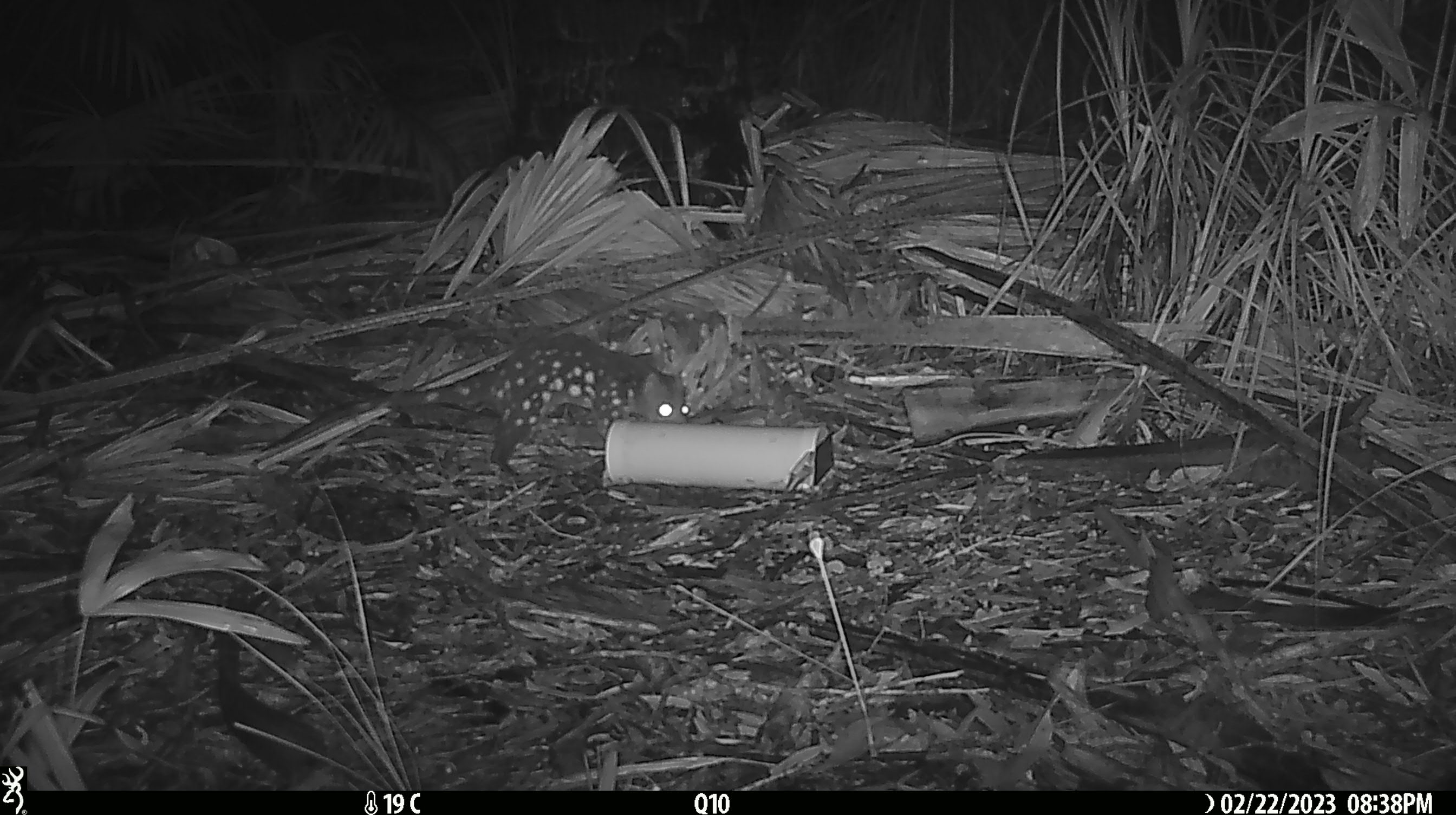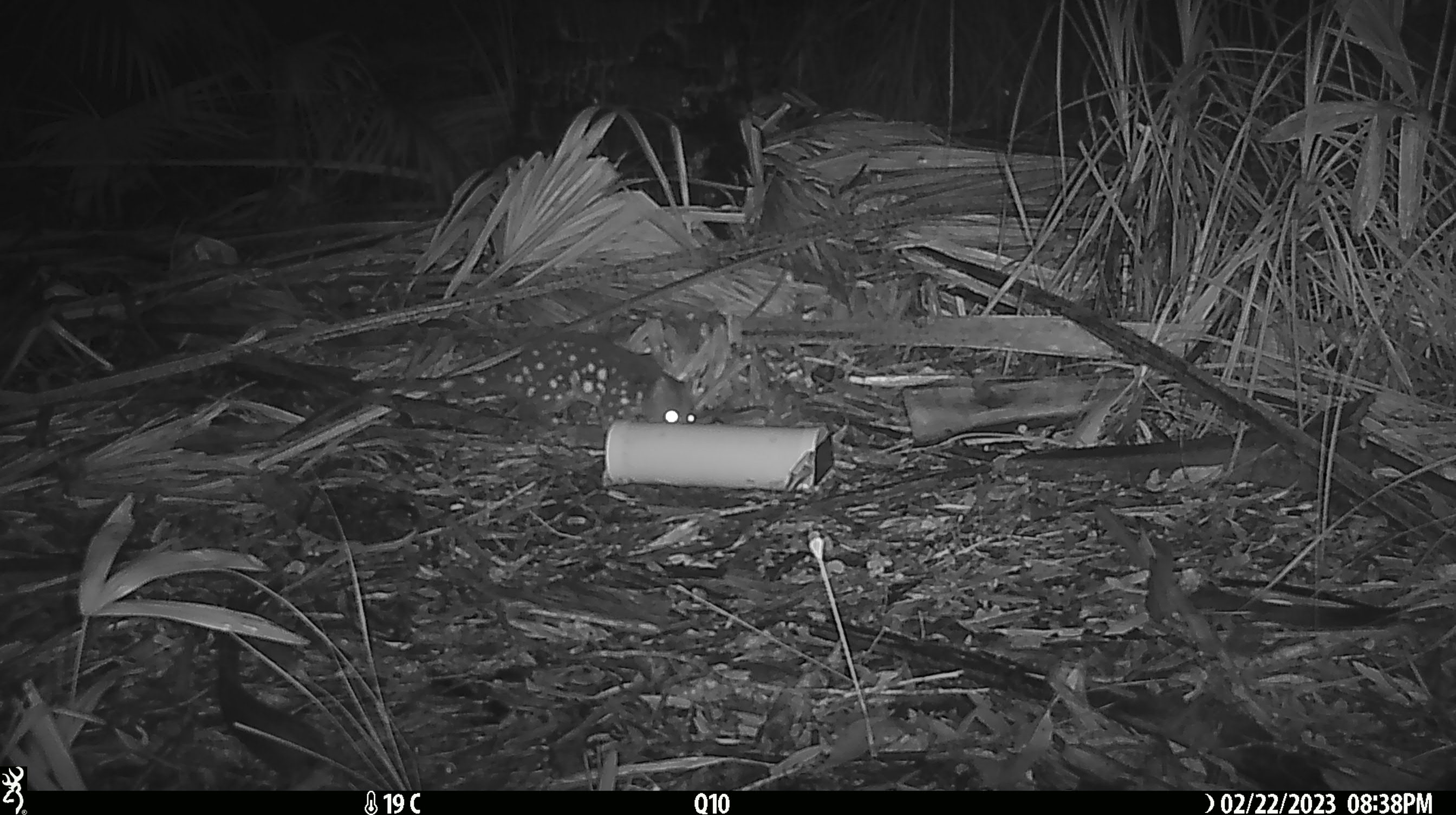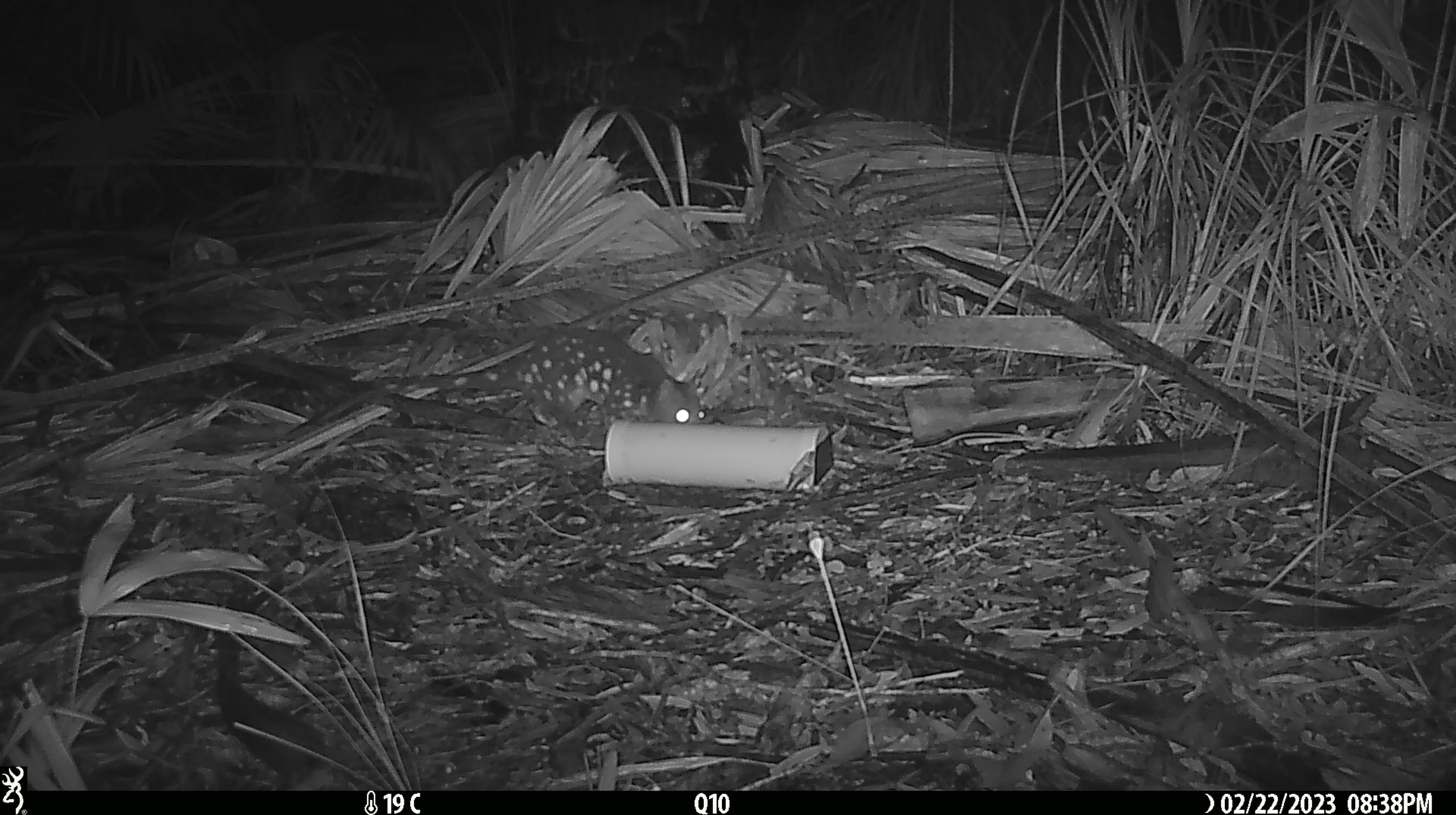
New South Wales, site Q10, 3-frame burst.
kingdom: Animalia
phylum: Chordata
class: Mammalia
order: Dasyuromorphia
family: Dasyuridae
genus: Dasyurus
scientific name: Dasyurus maculatus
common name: spotted-tailed quoll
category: quoll